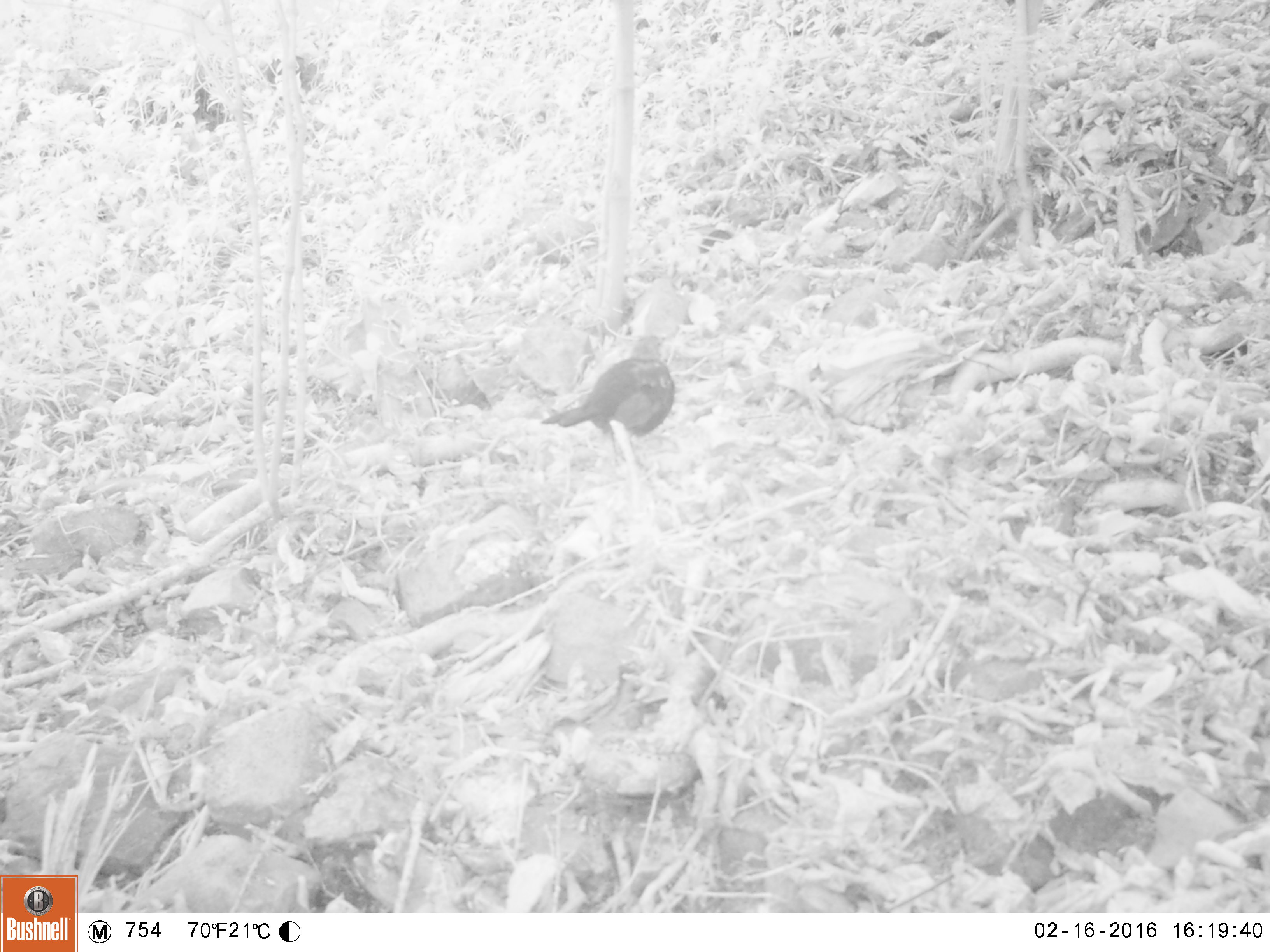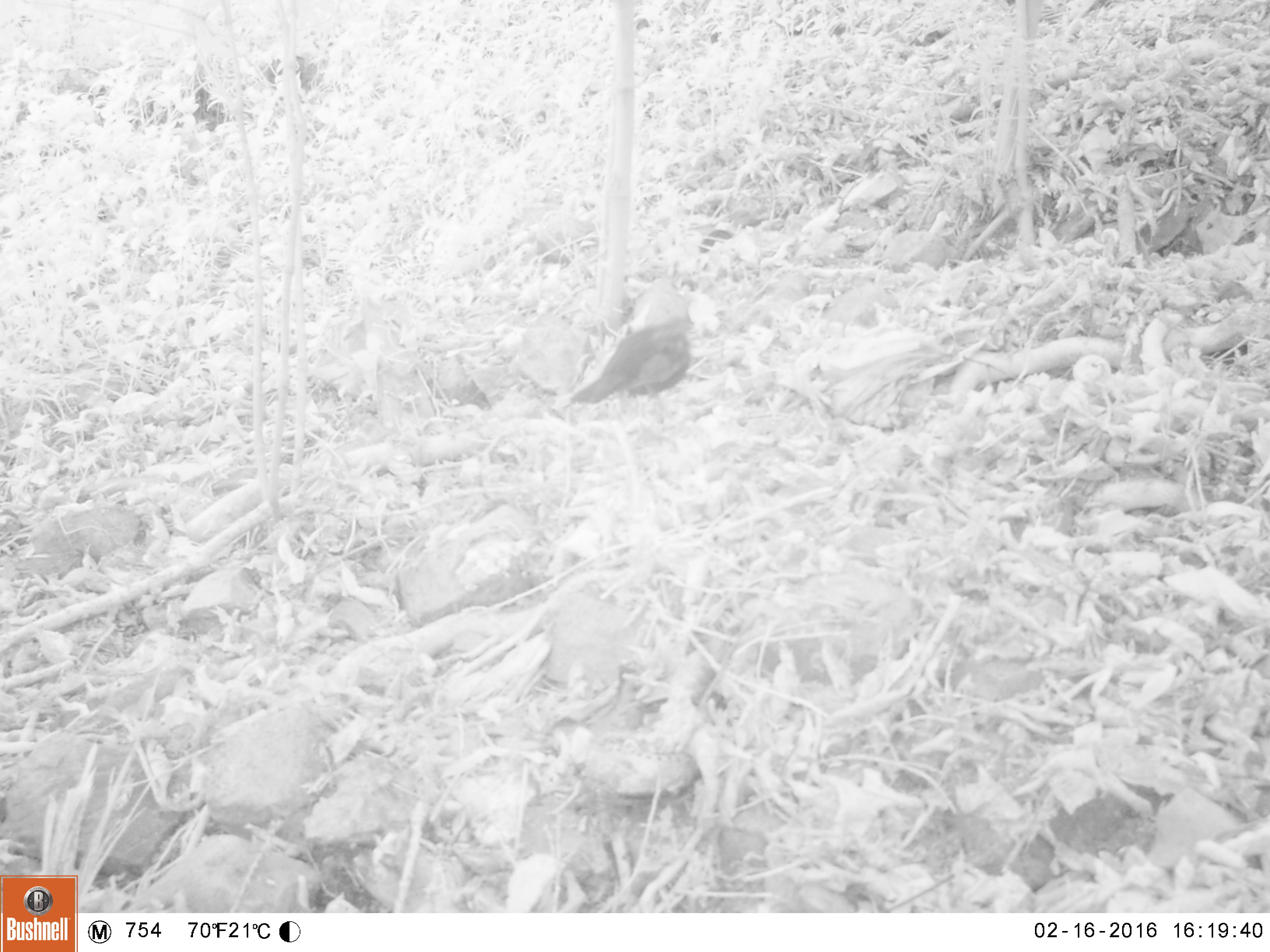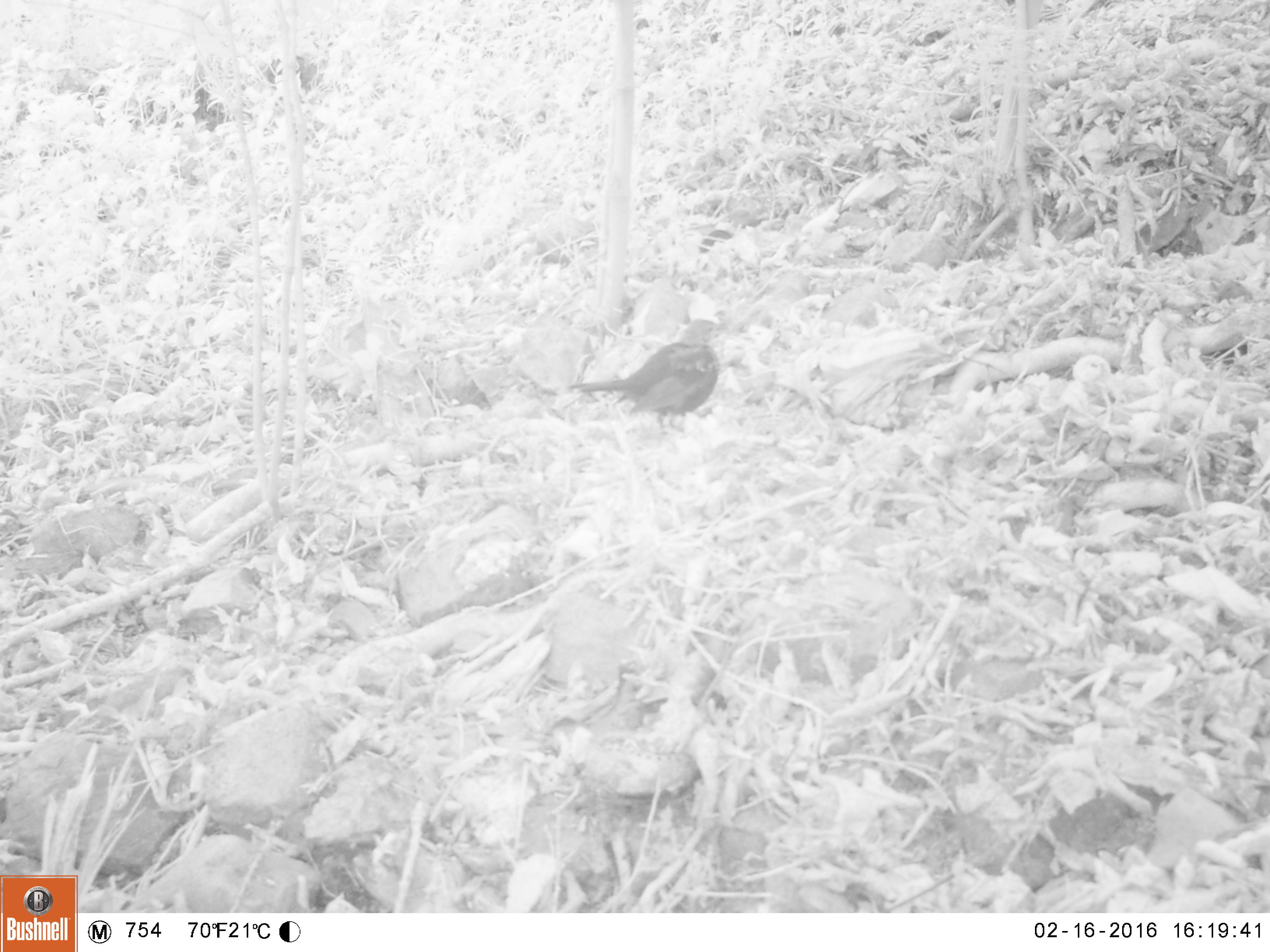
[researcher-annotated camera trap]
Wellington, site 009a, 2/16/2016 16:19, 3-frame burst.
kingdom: Animalia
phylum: Chordata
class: Aves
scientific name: Aves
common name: bird